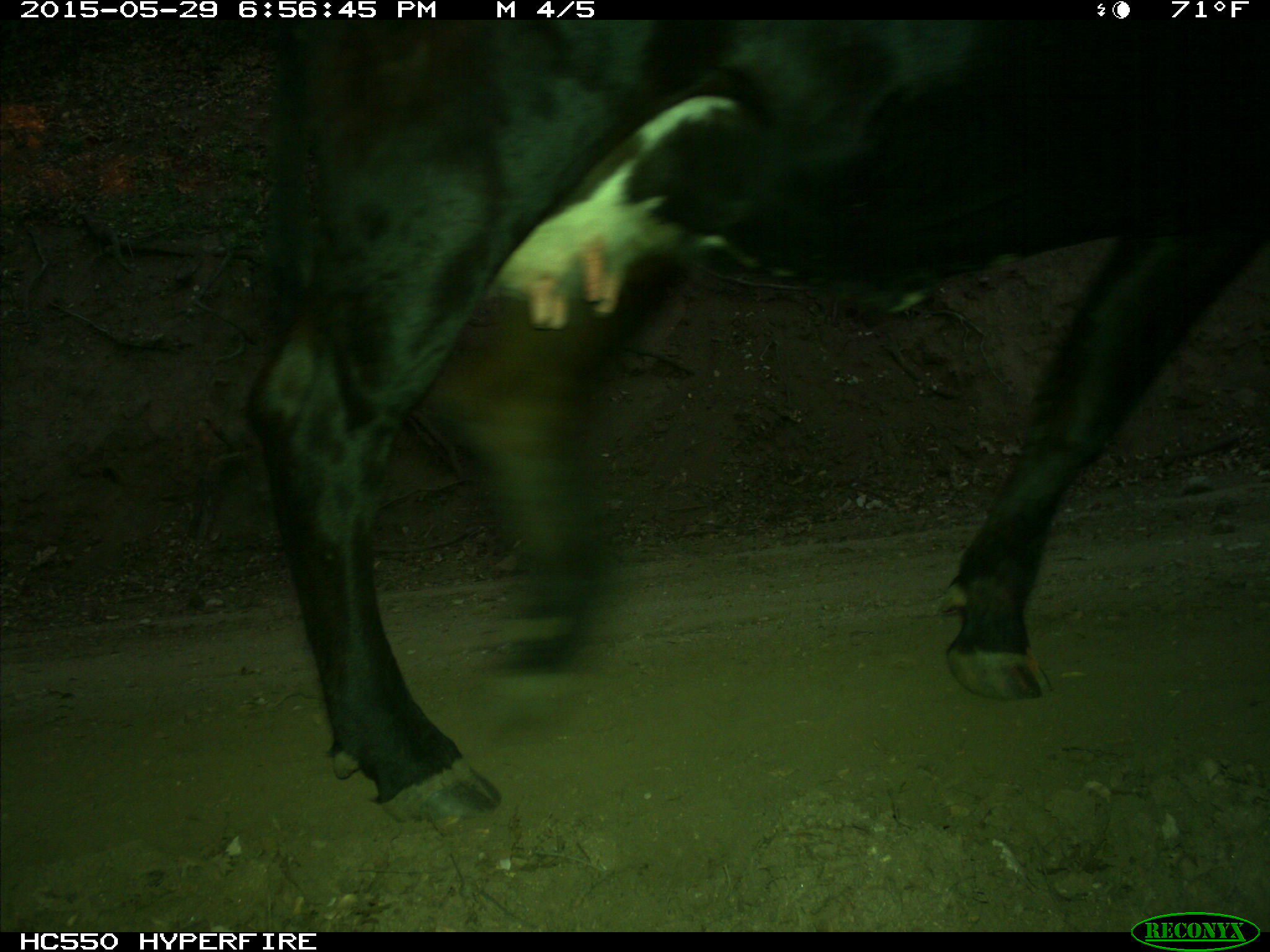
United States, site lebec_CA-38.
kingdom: Animalia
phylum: Chordata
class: Mammalia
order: Artiodactyla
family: Bovidae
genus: Bos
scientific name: Bos taurus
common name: domestic cow